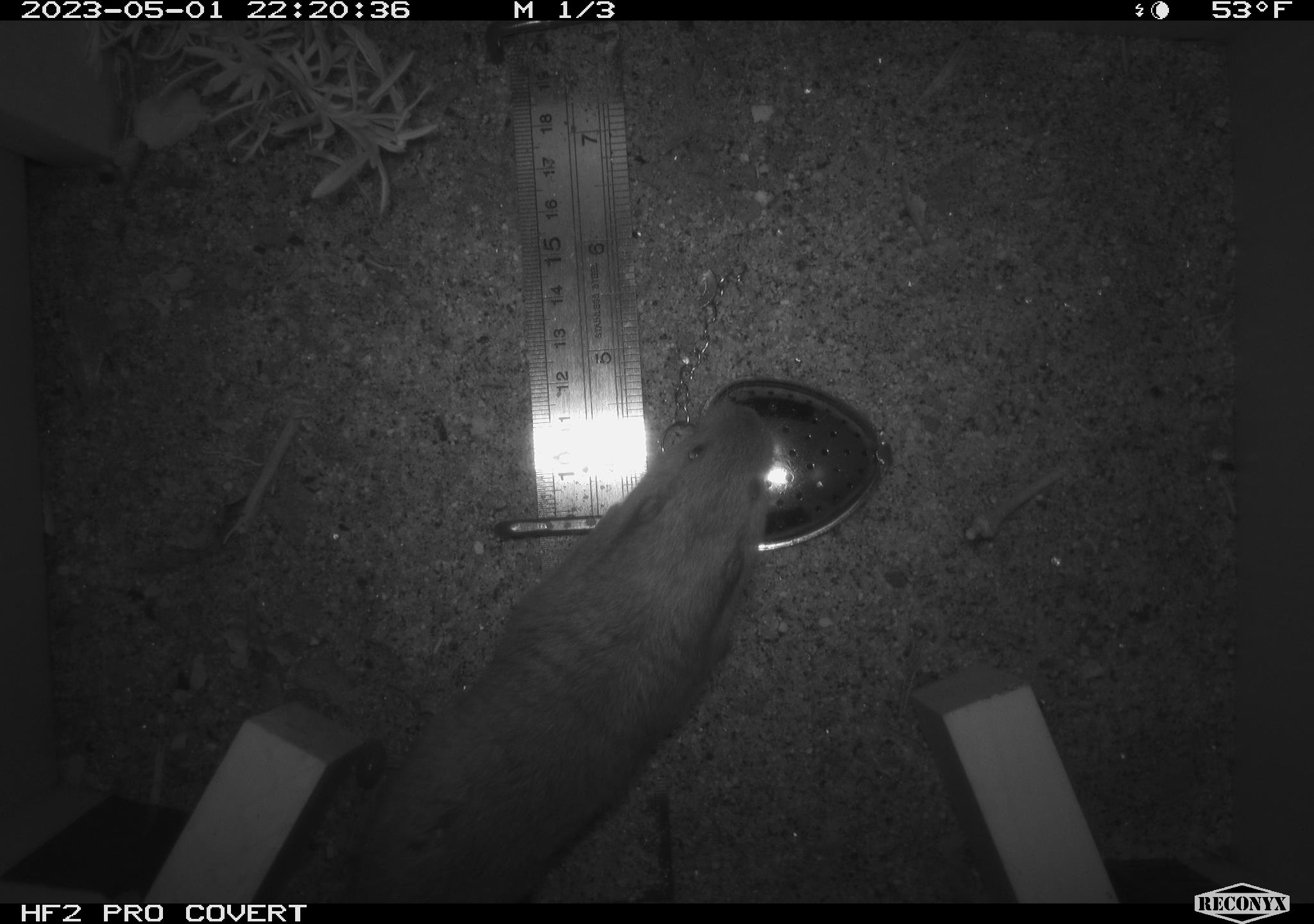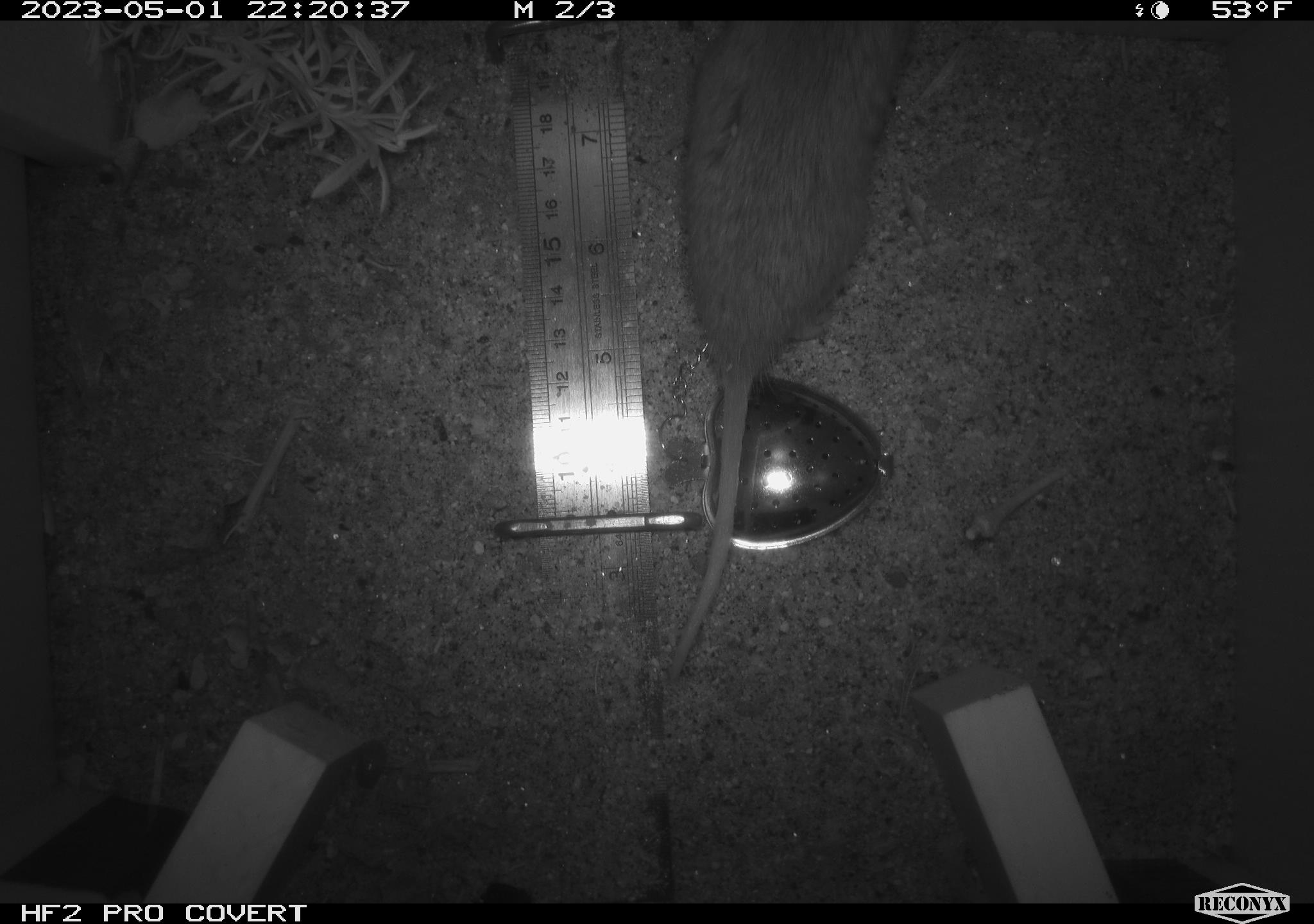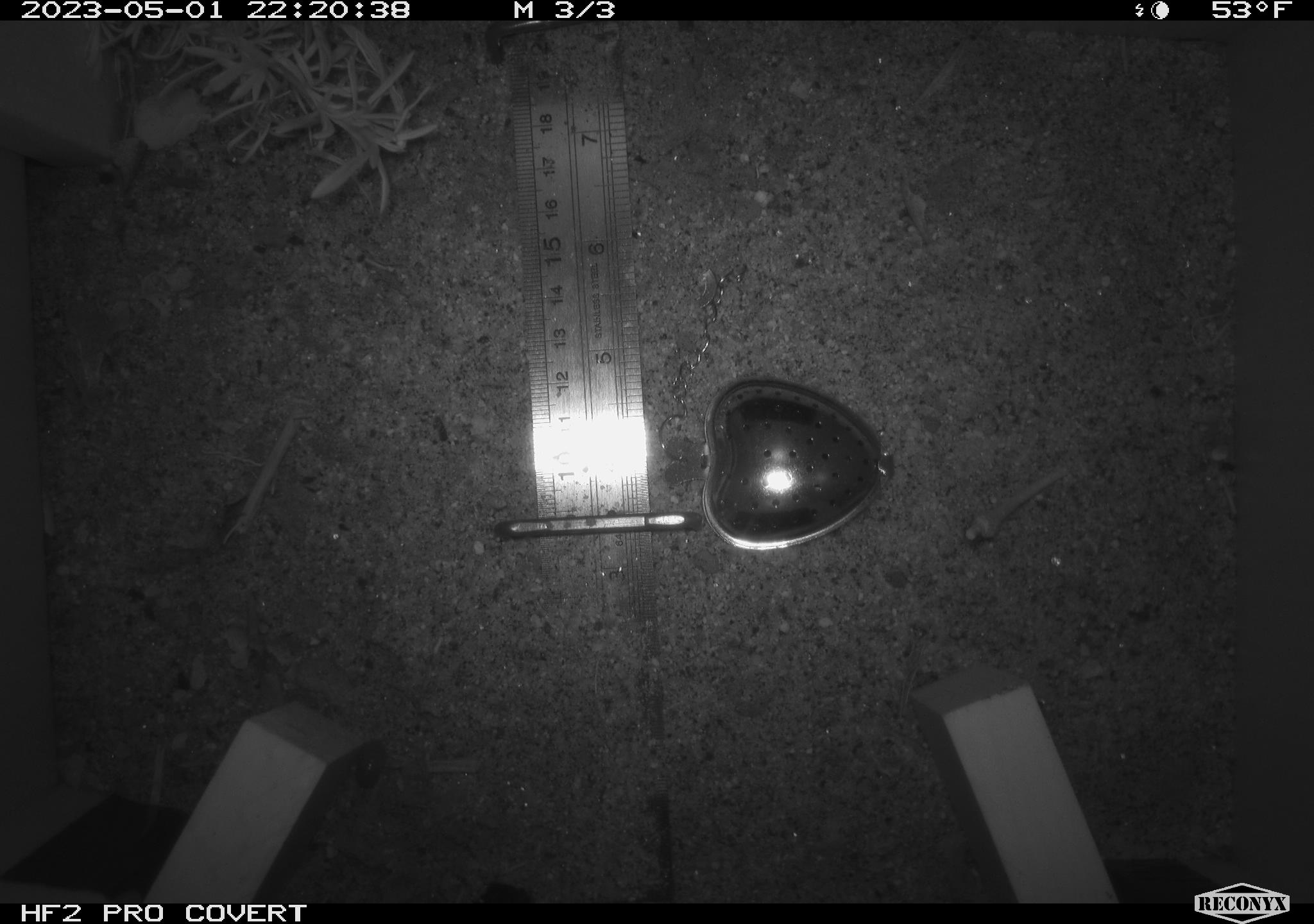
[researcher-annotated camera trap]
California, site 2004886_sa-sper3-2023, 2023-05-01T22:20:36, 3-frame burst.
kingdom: Animalia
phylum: Chordata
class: Mammalia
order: Rodentia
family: Geomyidae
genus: Megascapheus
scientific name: Megascapheus bottae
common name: botta's pocket gopher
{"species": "botta's pocket gopher (Megascapheus bottae)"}